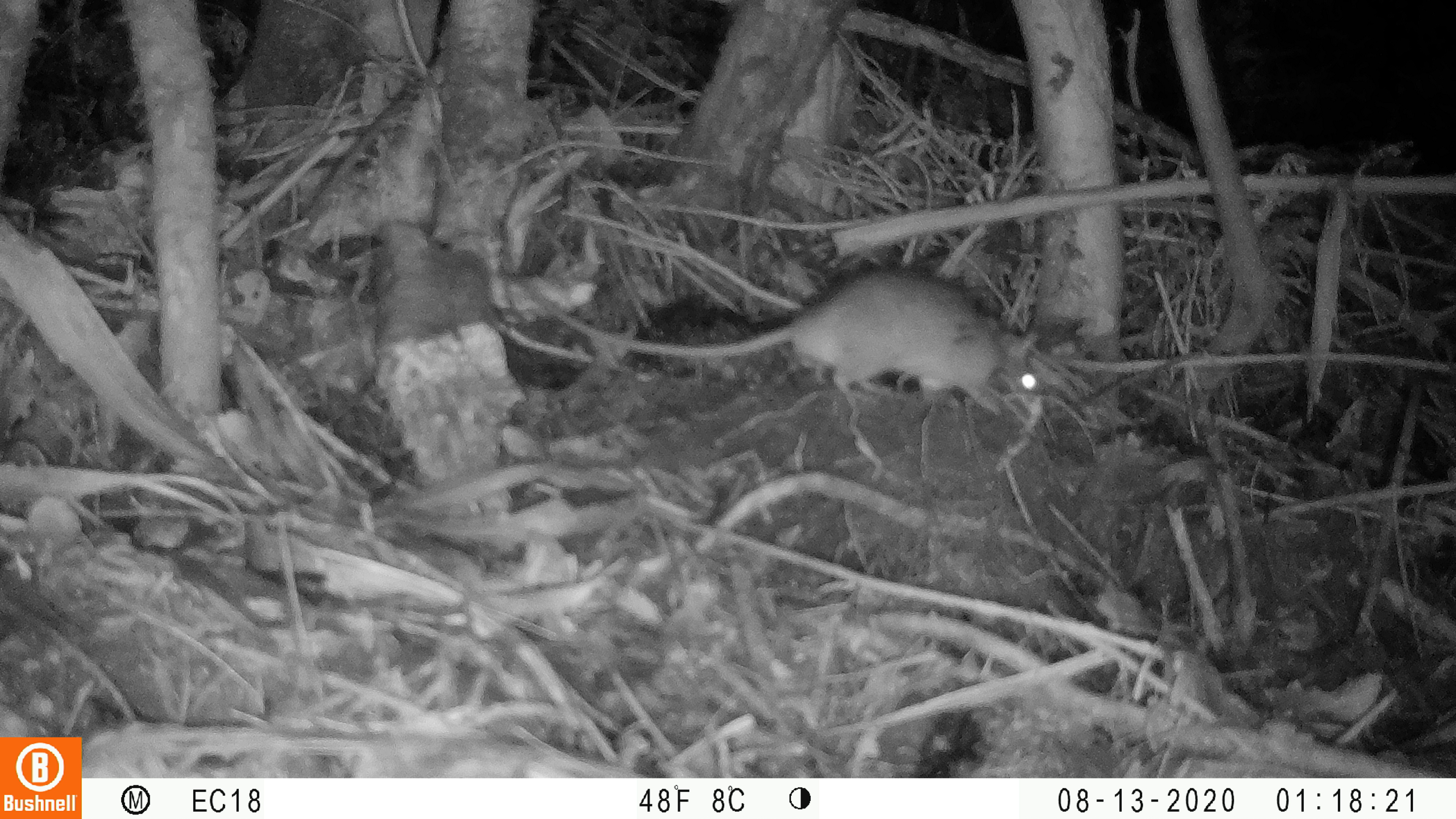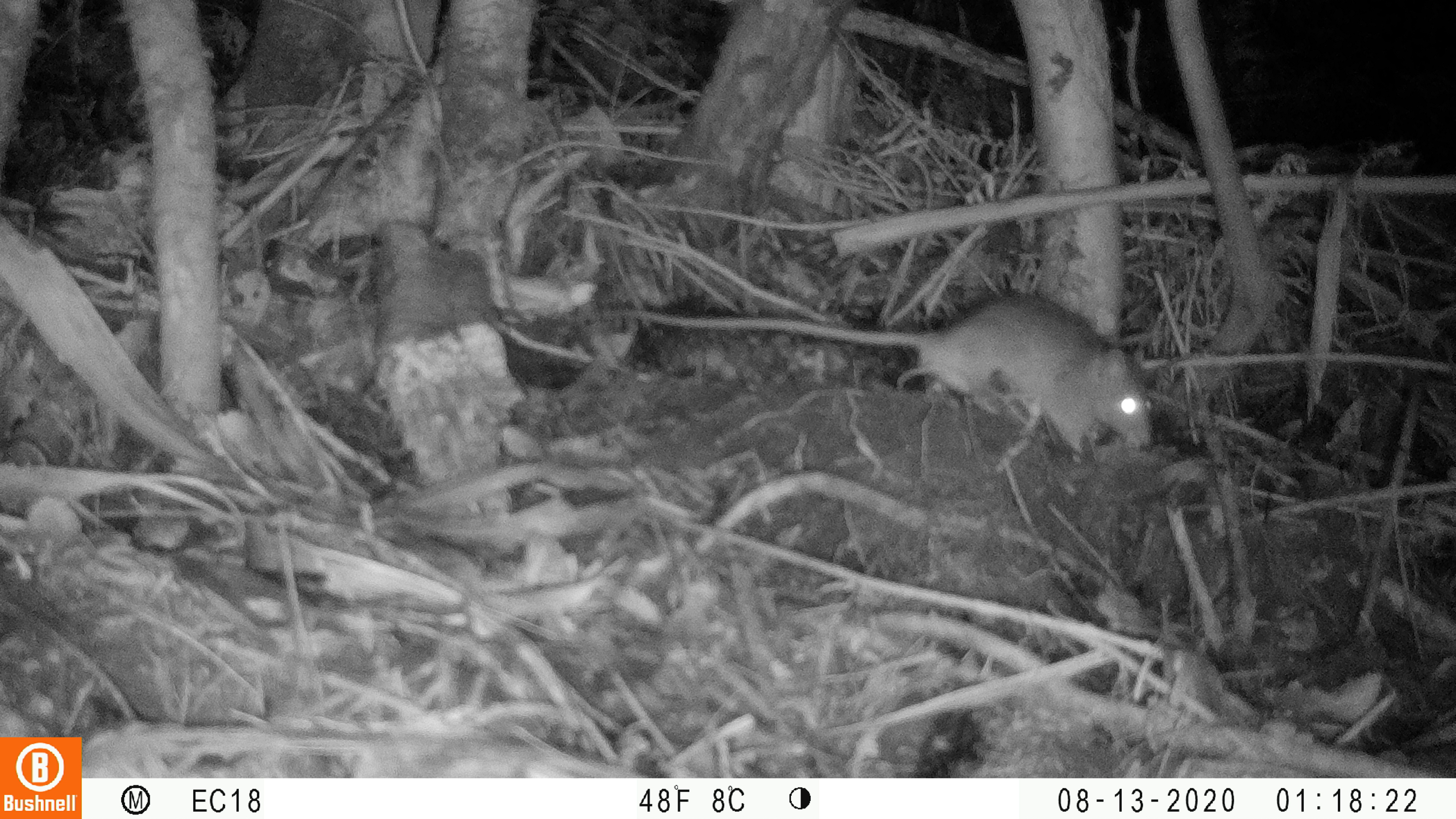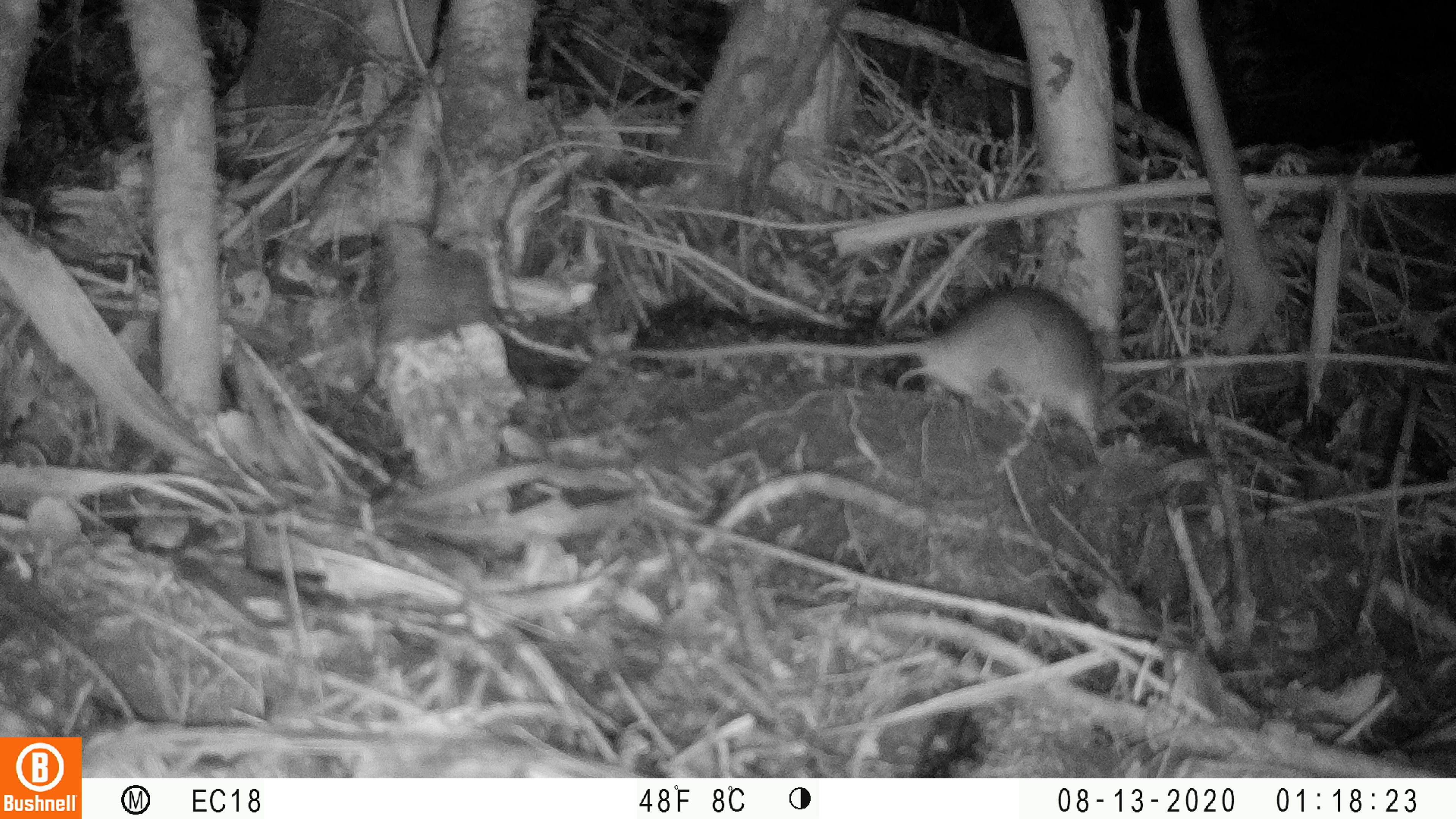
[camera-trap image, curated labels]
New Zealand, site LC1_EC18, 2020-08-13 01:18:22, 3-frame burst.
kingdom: Animalia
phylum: Chordata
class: Mammalia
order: Rodentia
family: Muridae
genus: Rattus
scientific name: Rattus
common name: rat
Rat (Rattus).